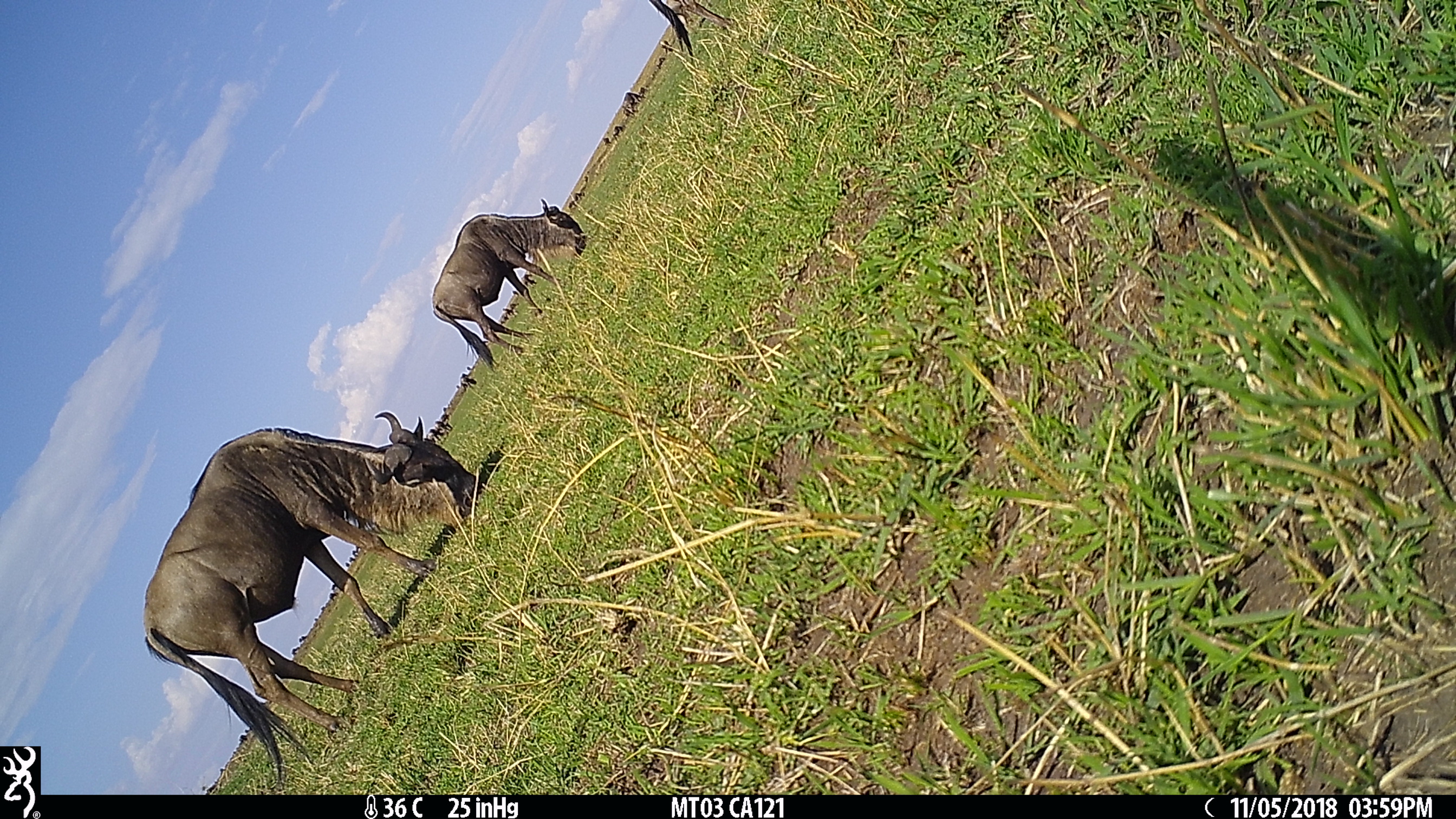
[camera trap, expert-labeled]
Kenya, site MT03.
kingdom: Animalia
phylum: Chordata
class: Mammalia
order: Artiodactyla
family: Bovidae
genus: Connochaetes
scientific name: Connochaetes taurinus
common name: blue wildebeest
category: wildebeest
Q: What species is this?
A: Wildebeest (blue wildebeest) (Connochaetes taurinus).